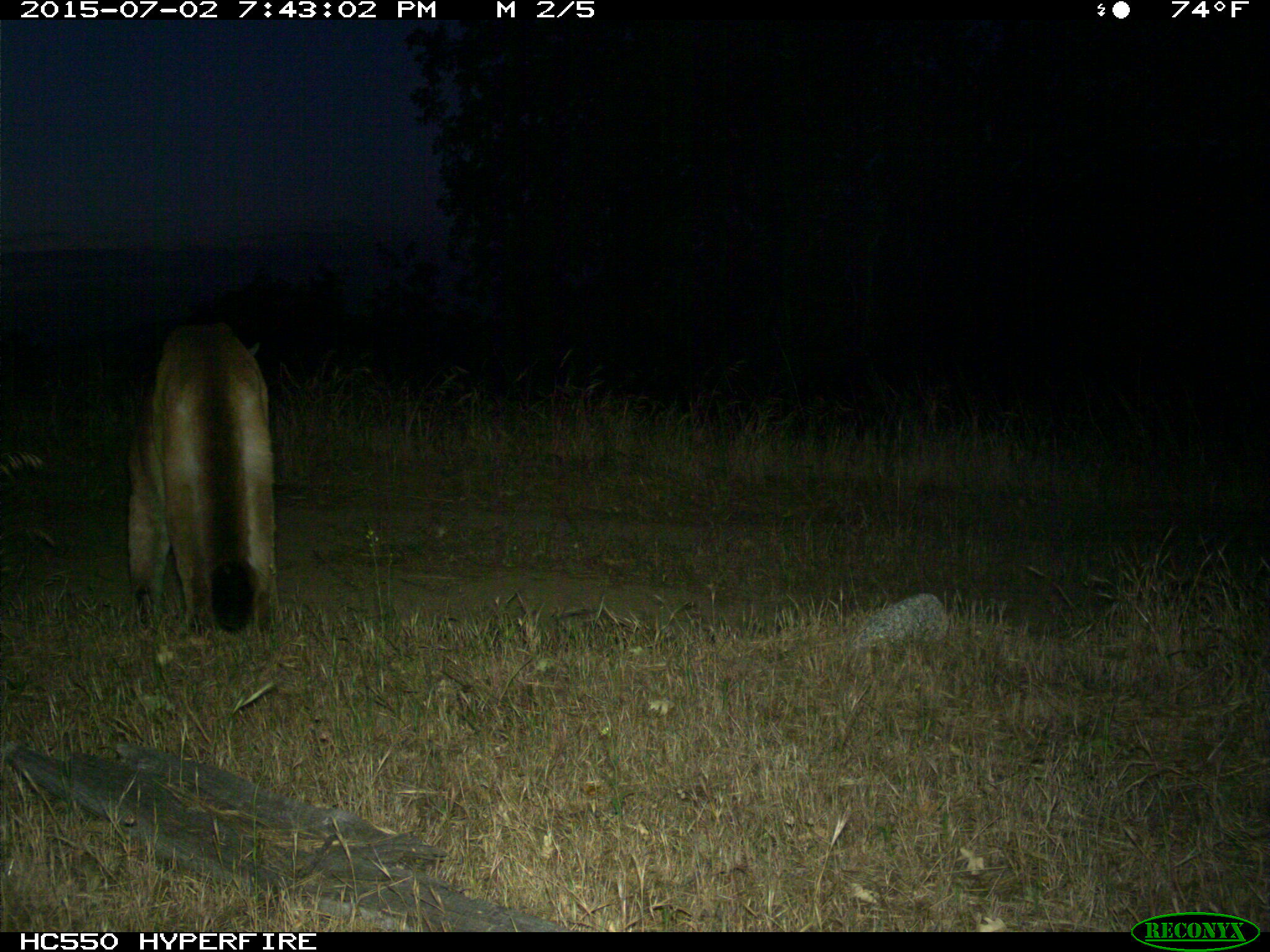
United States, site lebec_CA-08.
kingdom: Animalia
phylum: Chordata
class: Mammalia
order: Carnivora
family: Felidae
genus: Puma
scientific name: Puma concolor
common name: mountain lion